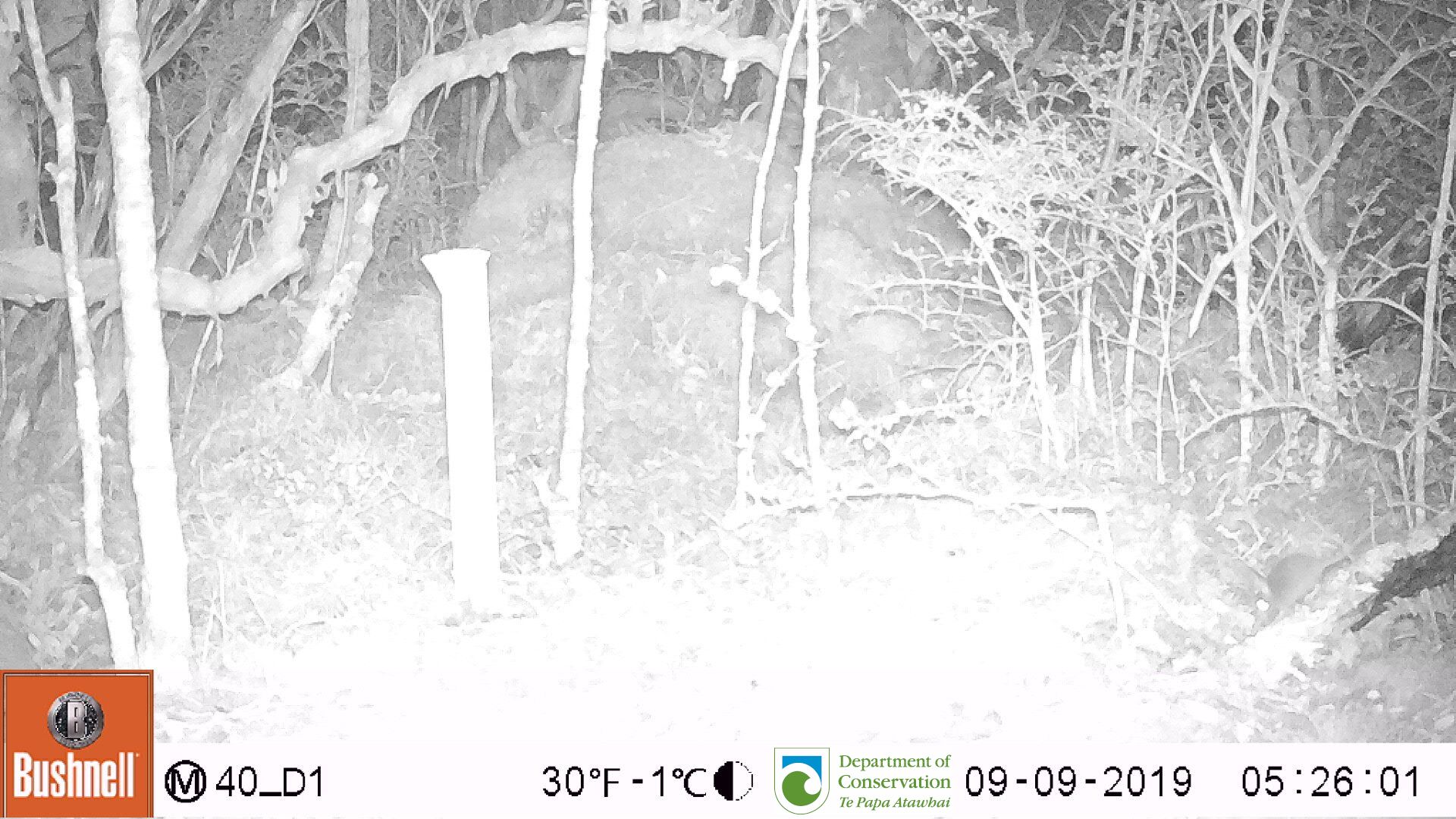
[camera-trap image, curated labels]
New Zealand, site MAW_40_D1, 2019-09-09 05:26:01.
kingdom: Animalia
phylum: Chordata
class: Mammalia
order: Rodentia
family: Muridae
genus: Mus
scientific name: Mus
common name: mouse